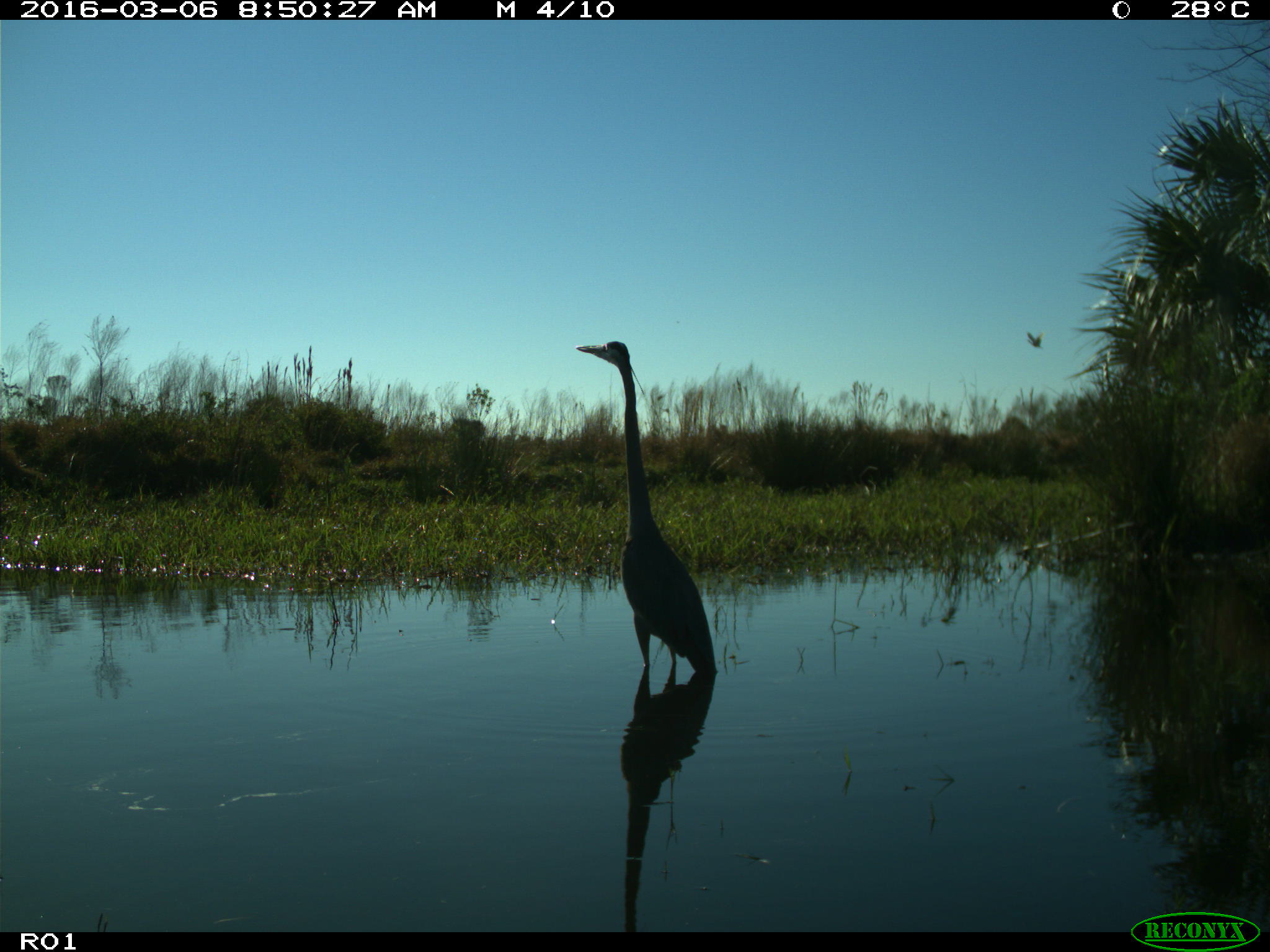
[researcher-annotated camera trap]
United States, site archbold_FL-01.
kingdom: Animalia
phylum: Chordata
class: Aves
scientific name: Aves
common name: birds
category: unidentified bird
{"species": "unidentified bird (birds) (Aves)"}